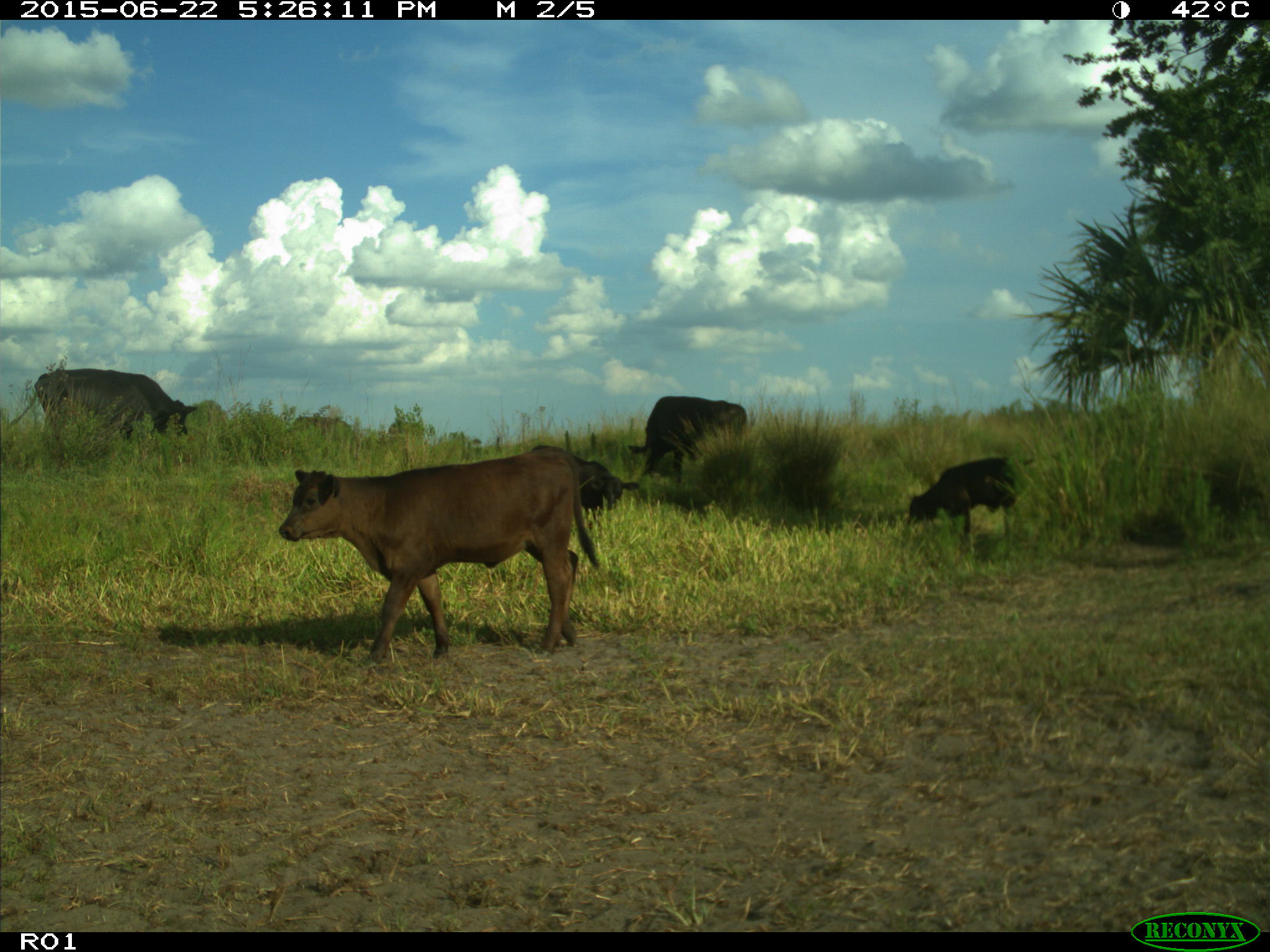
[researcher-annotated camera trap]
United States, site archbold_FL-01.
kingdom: Animalia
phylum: Chordata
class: Mammalia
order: Artiodactyla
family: Bovidae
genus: Bos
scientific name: Bos taurus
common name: domestic cow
Bos taurus (domestic cow).